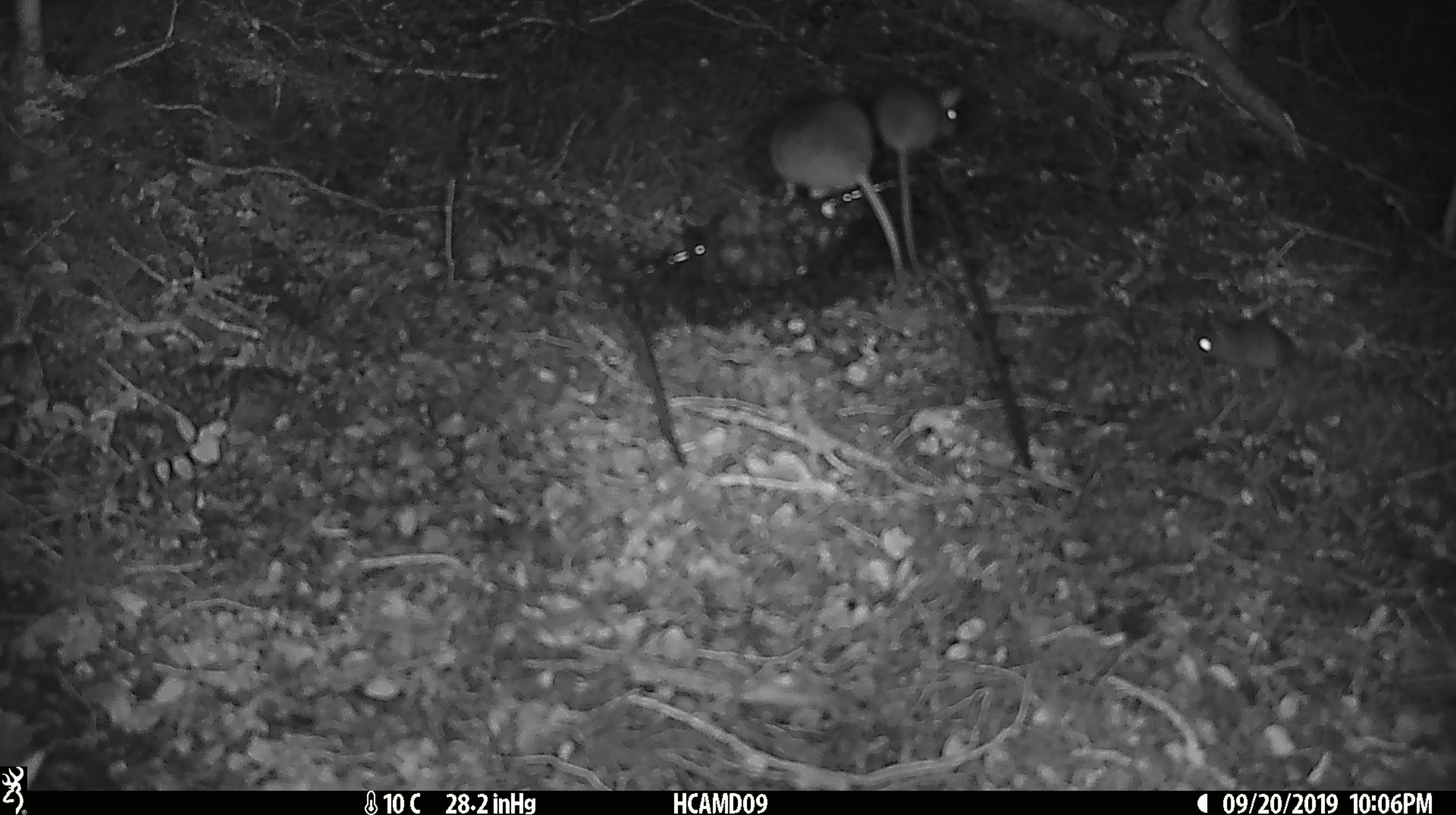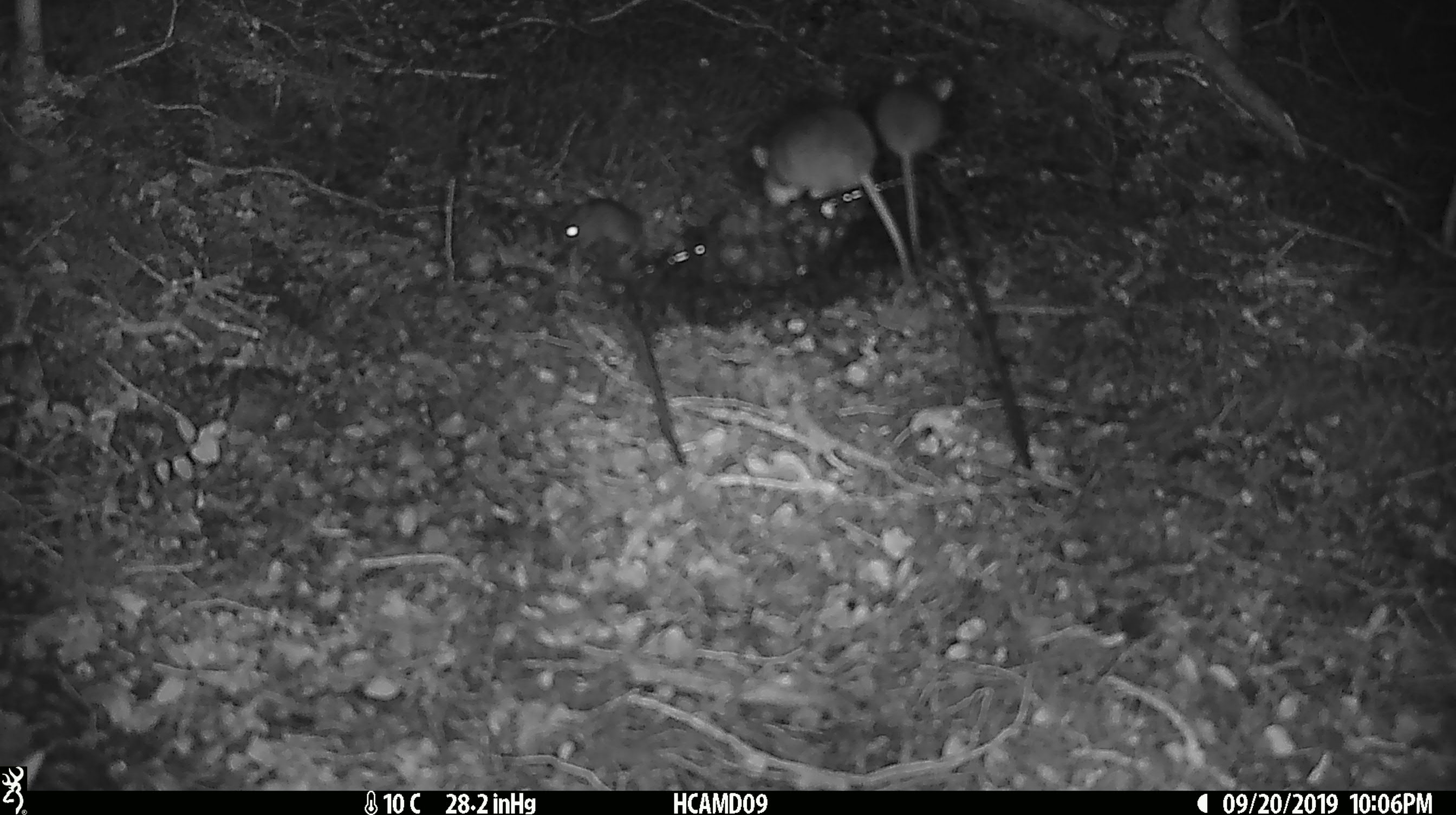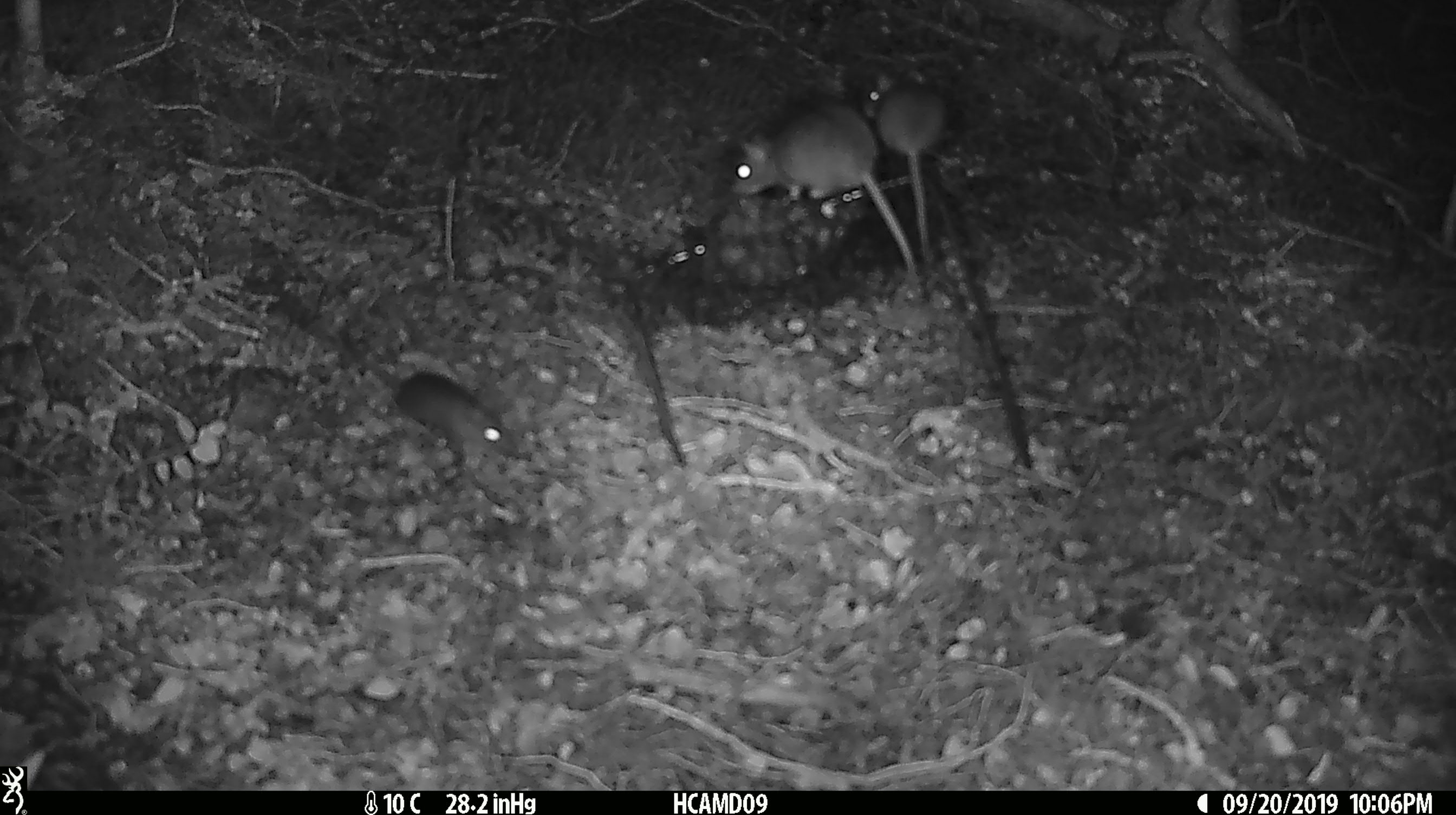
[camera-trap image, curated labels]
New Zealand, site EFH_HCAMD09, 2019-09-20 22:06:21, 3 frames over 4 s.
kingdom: Animalia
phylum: Chordata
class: Mammalia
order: Rodentia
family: Muridae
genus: Mus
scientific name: Mus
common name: mouse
Mouse (Mus).